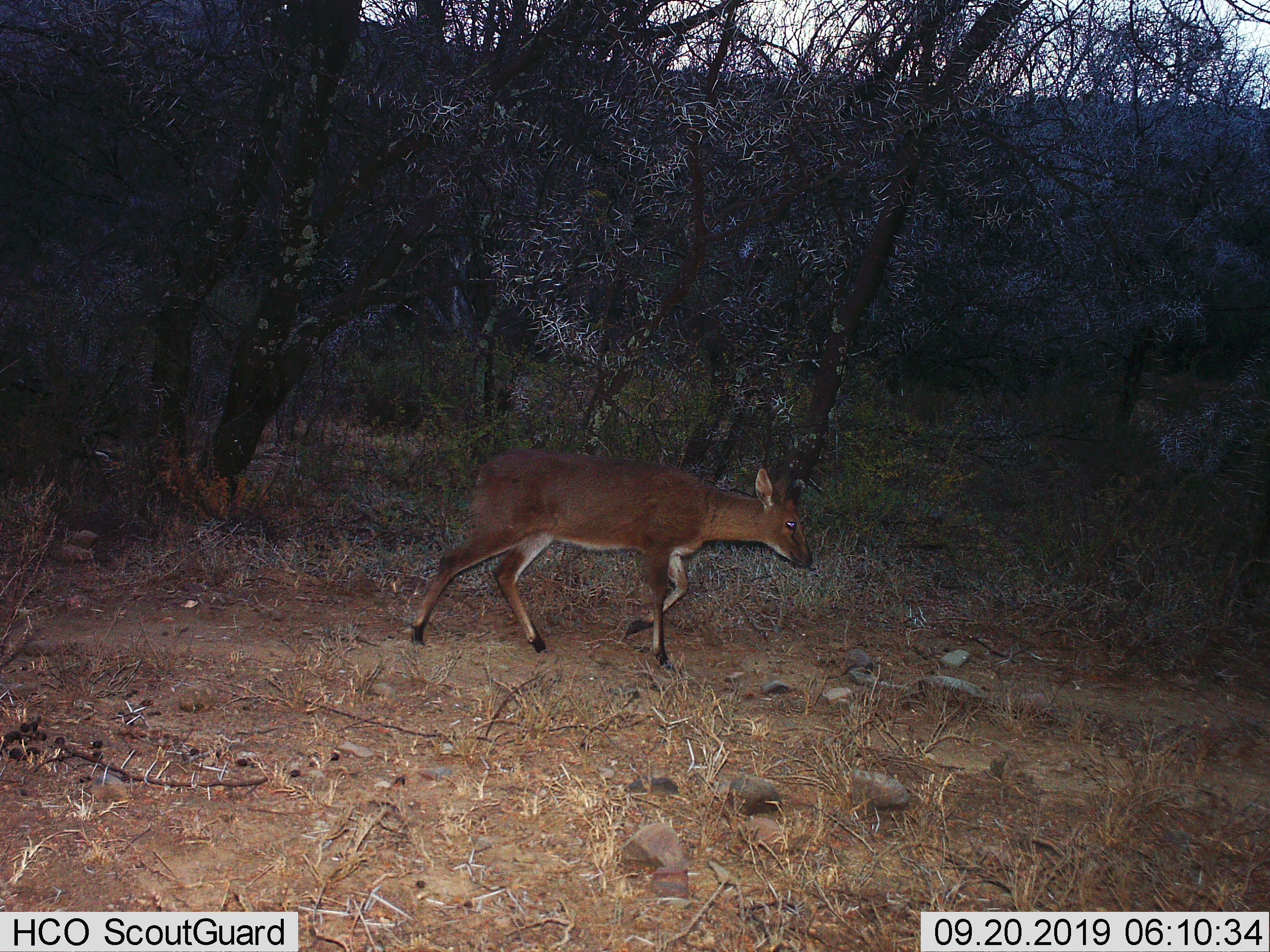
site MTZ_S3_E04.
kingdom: Animalia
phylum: Chordata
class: Mammalia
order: Artiodactyla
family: Bovidae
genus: Sylvicapra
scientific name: Sylvicapra grimmia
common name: common duiker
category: duikercommongrey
Duikercommongrey (common duiker) (Sylvicapra grimmia), count 1. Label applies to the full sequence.